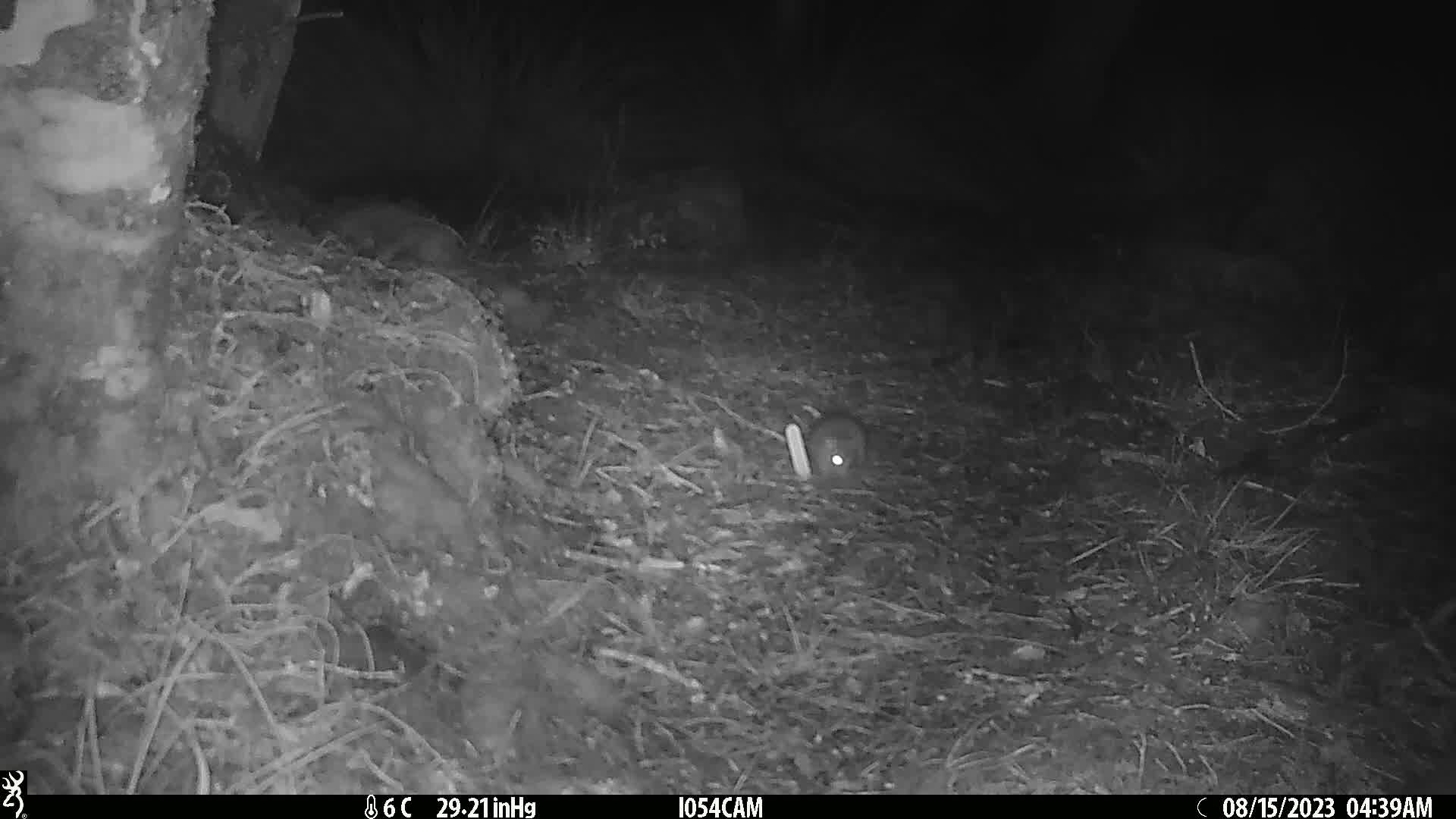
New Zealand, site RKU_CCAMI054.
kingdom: Animalia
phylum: Chordata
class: Mammalia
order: Rodentia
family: Muridae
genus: Rattus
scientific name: Rattus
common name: rat